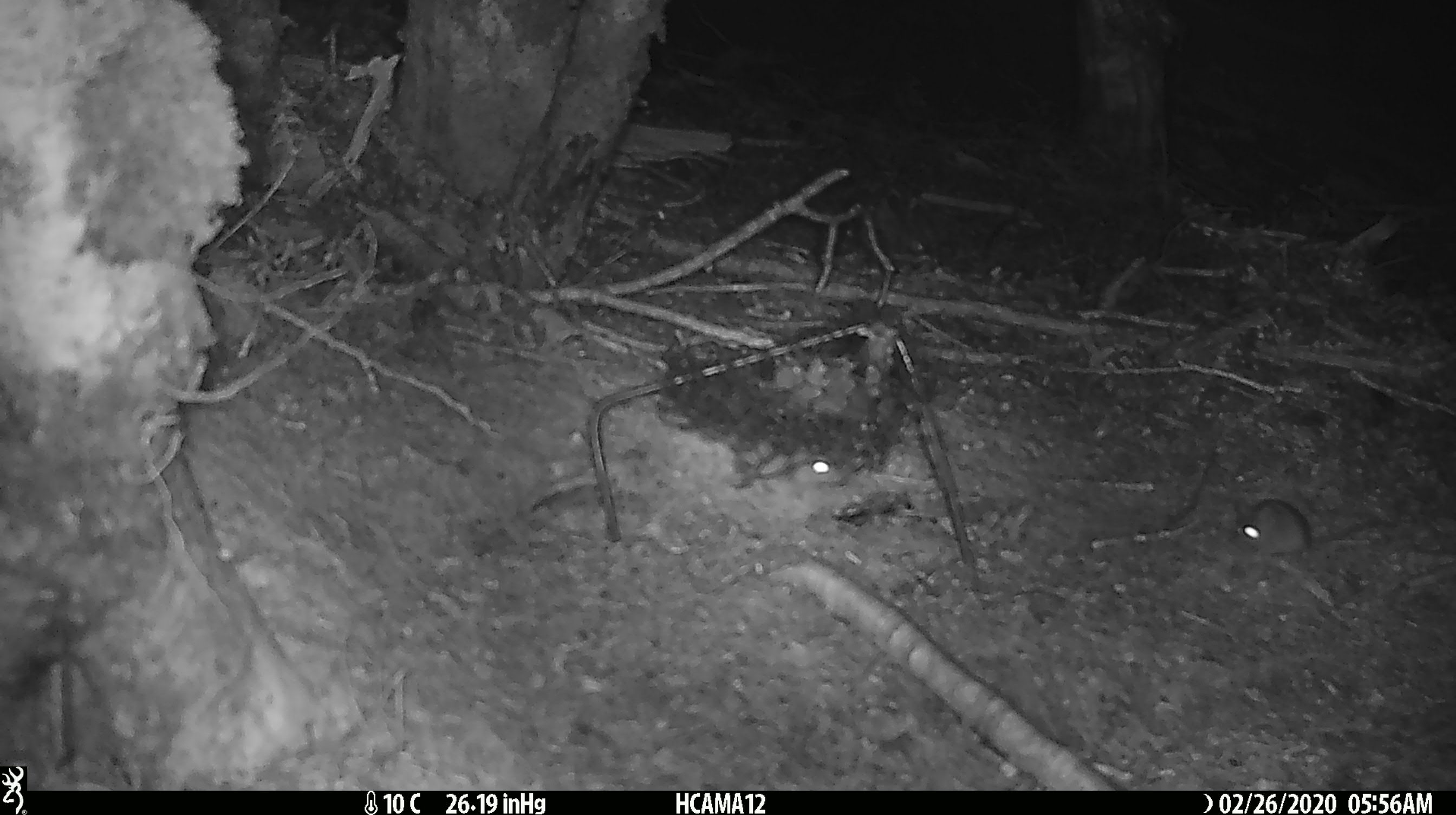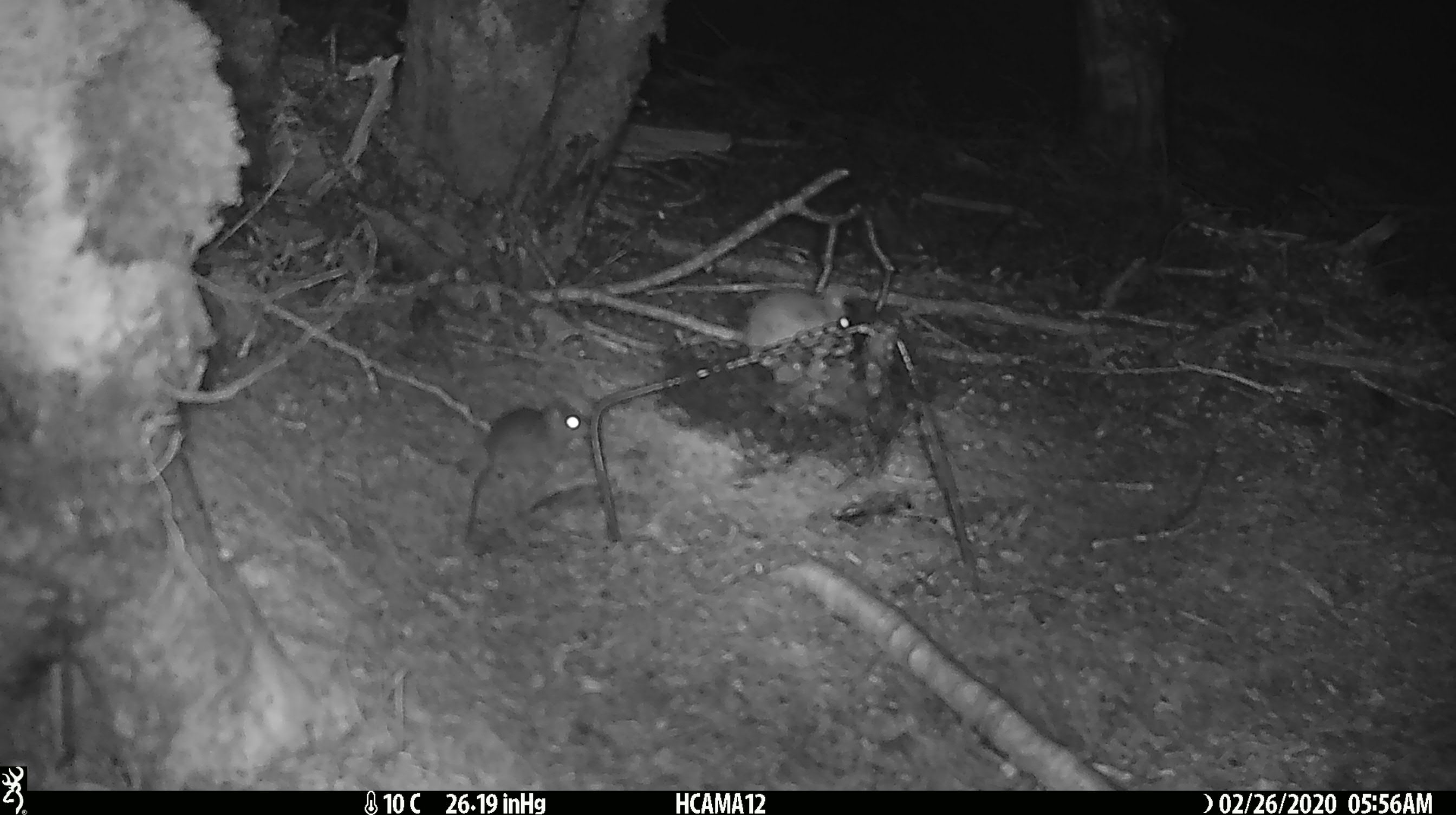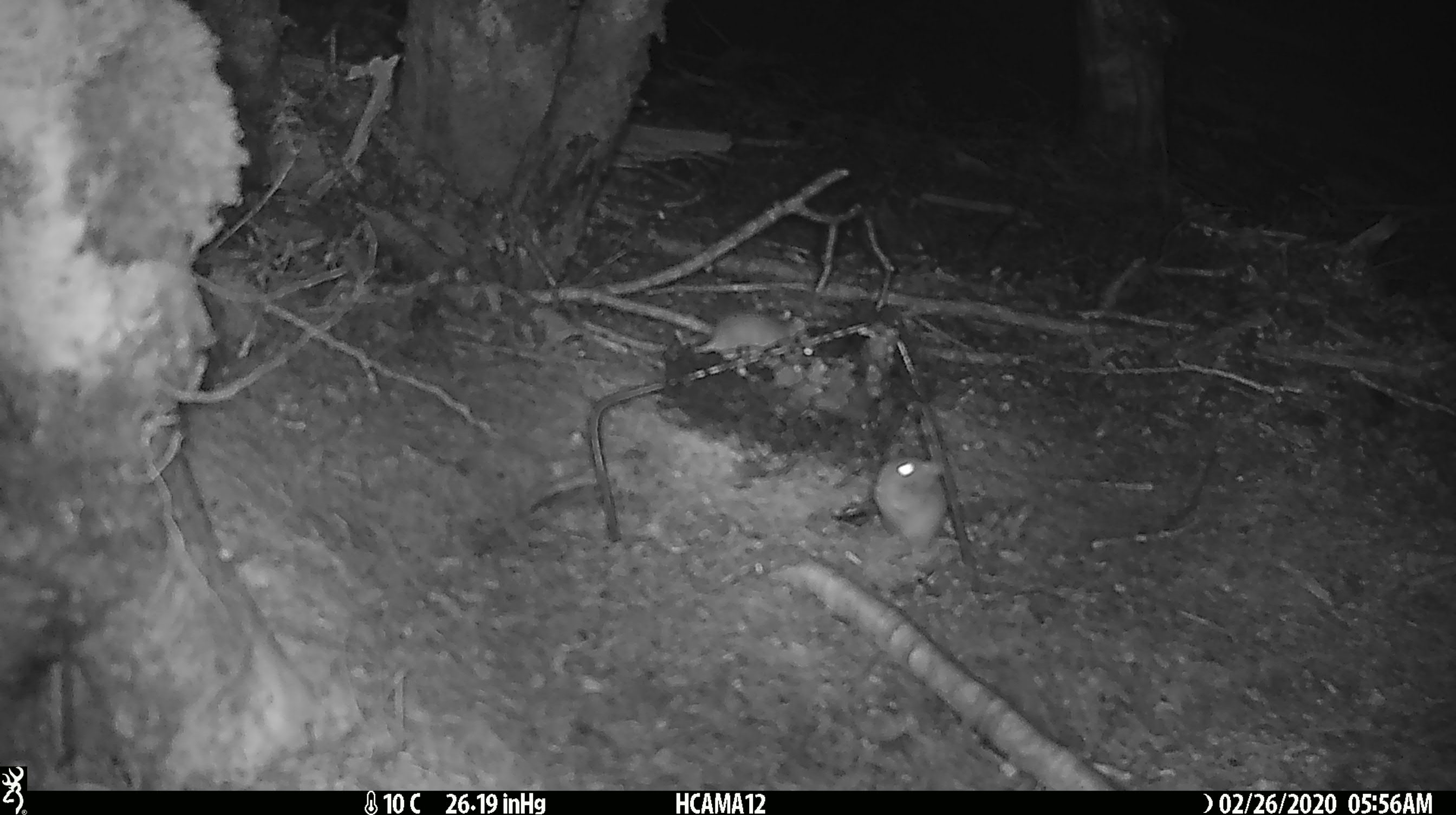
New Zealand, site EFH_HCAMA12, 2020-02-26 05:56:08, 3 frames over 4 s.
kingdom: Animalia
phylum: Chordata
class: Mammalia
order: Rodentia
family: Muridae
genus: Mus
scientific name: Mus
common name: mouse